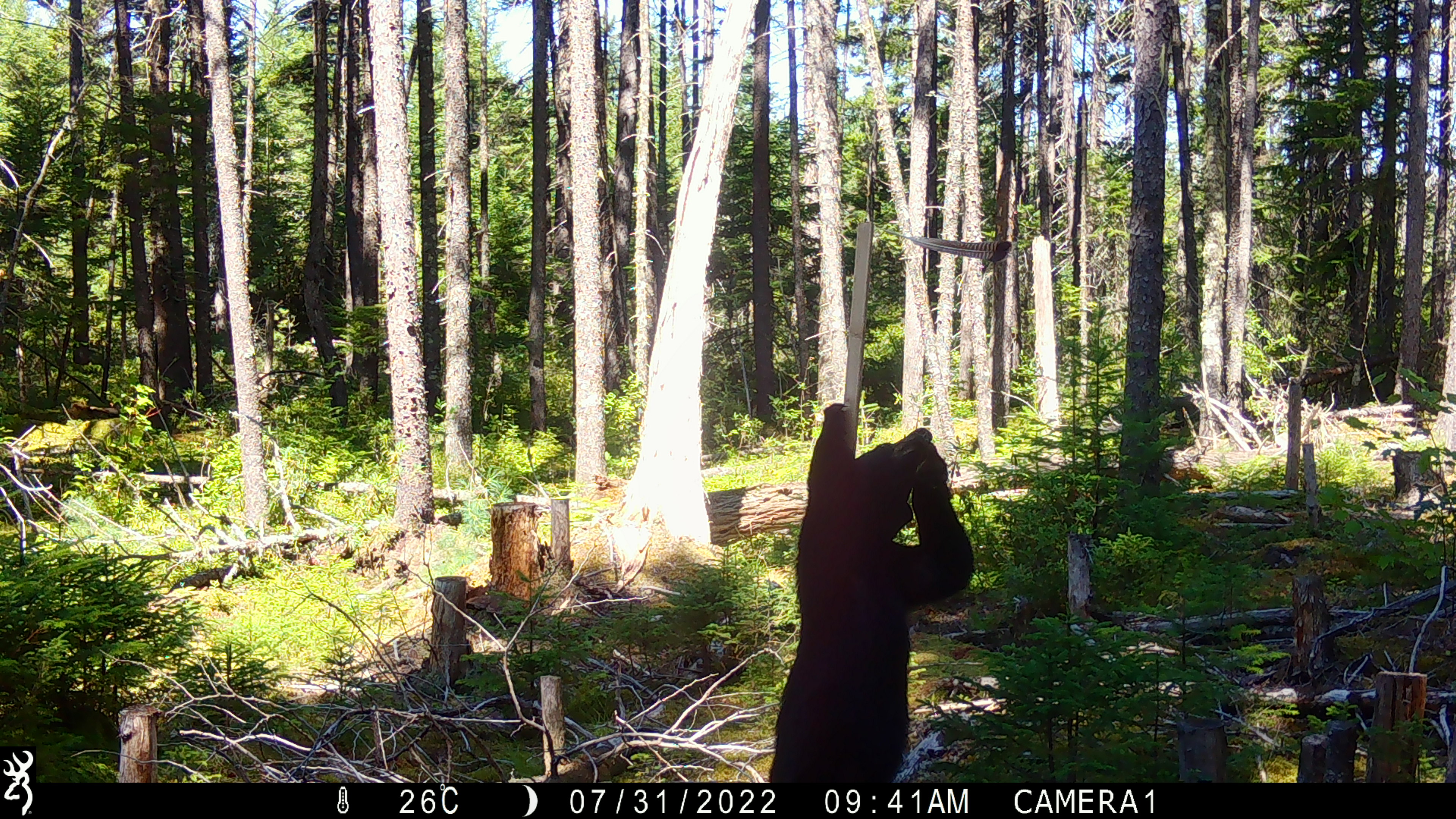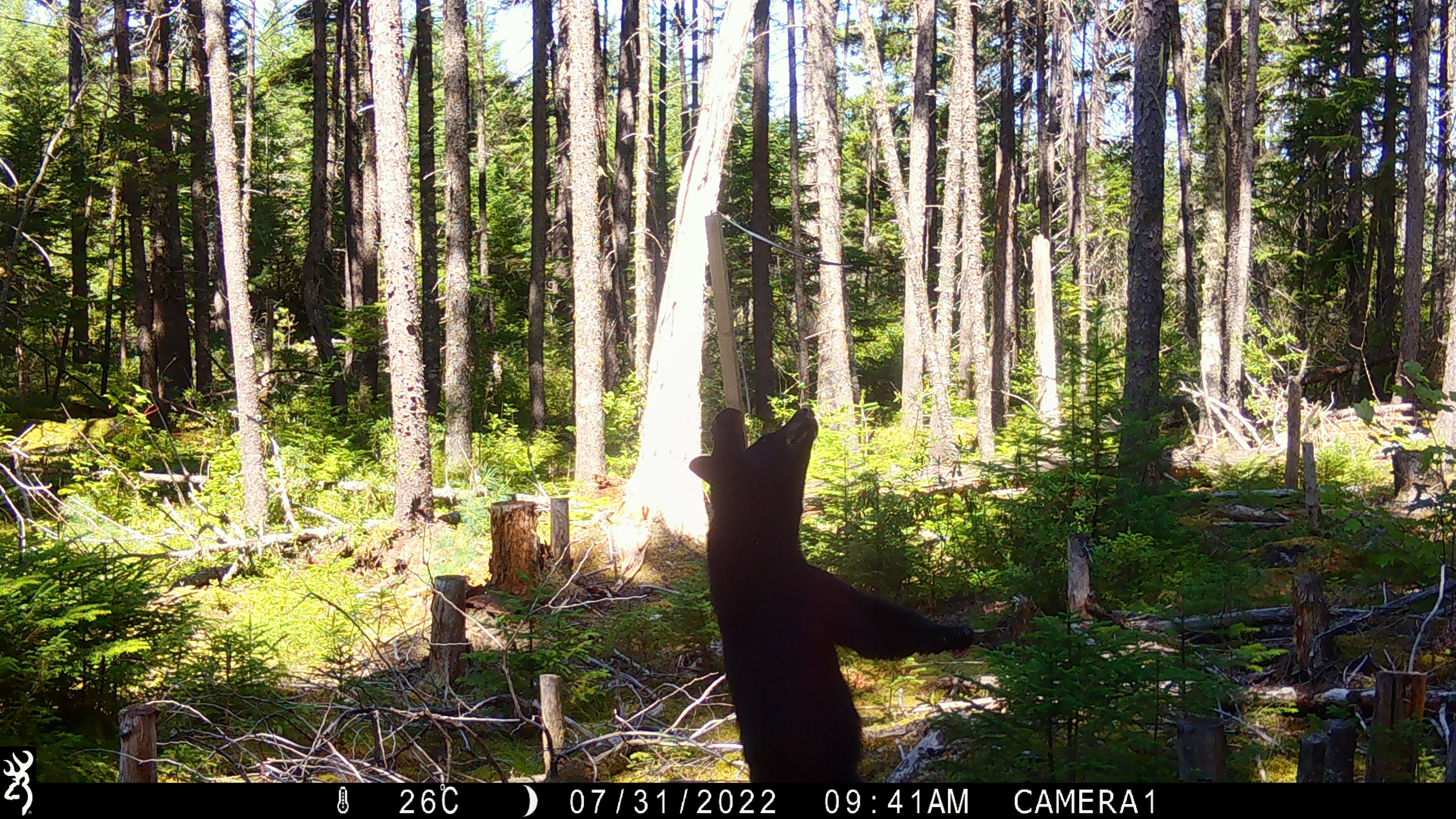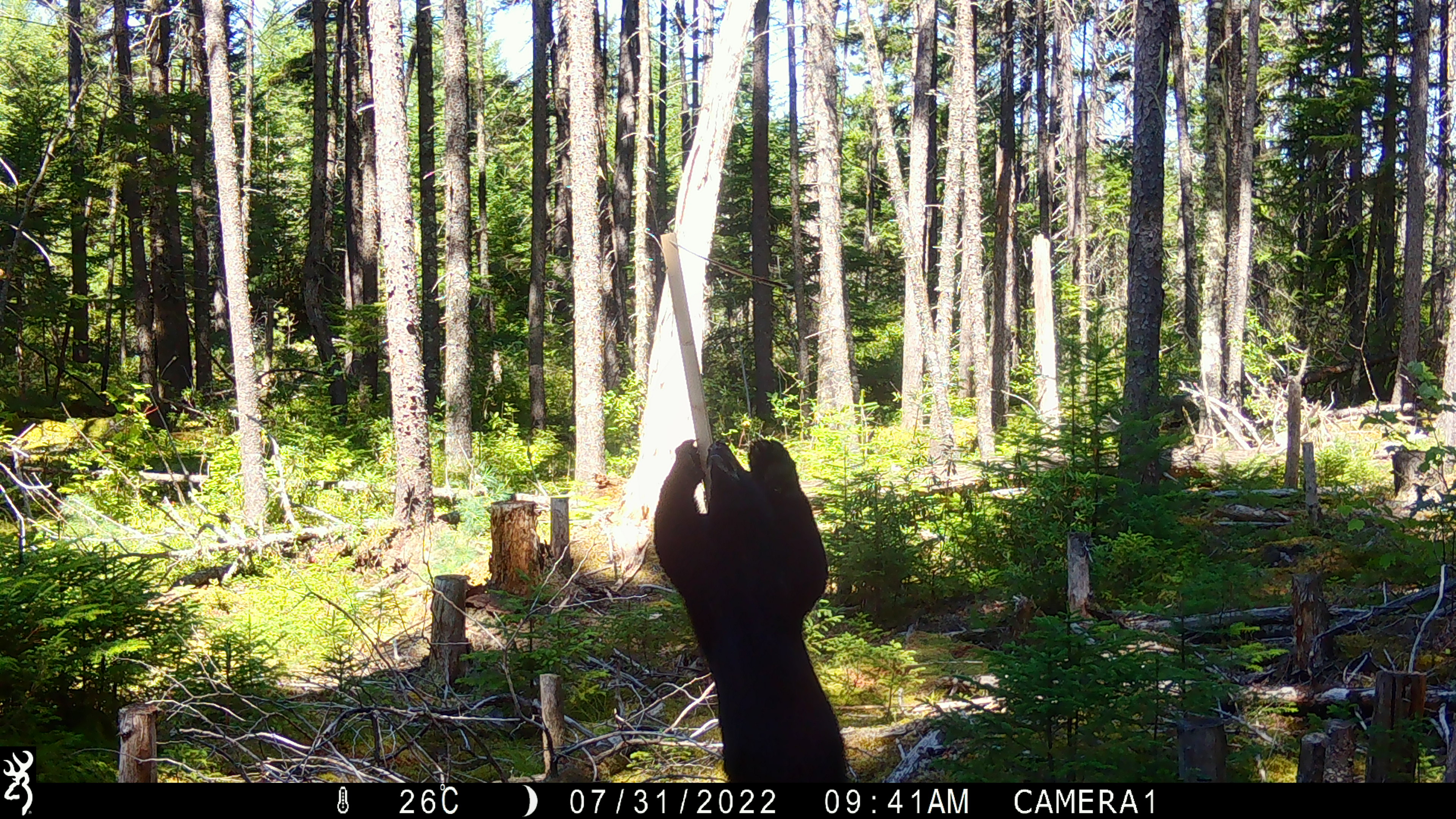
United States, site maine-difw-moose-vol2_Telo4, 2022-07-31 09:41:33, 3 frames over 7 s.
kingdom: Animalia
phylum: Chordata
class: Mammalia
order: Carnivora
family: Ursidae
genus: Ursus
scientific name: Ursus americanus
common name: black bear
Black bear (Ursus americanus).